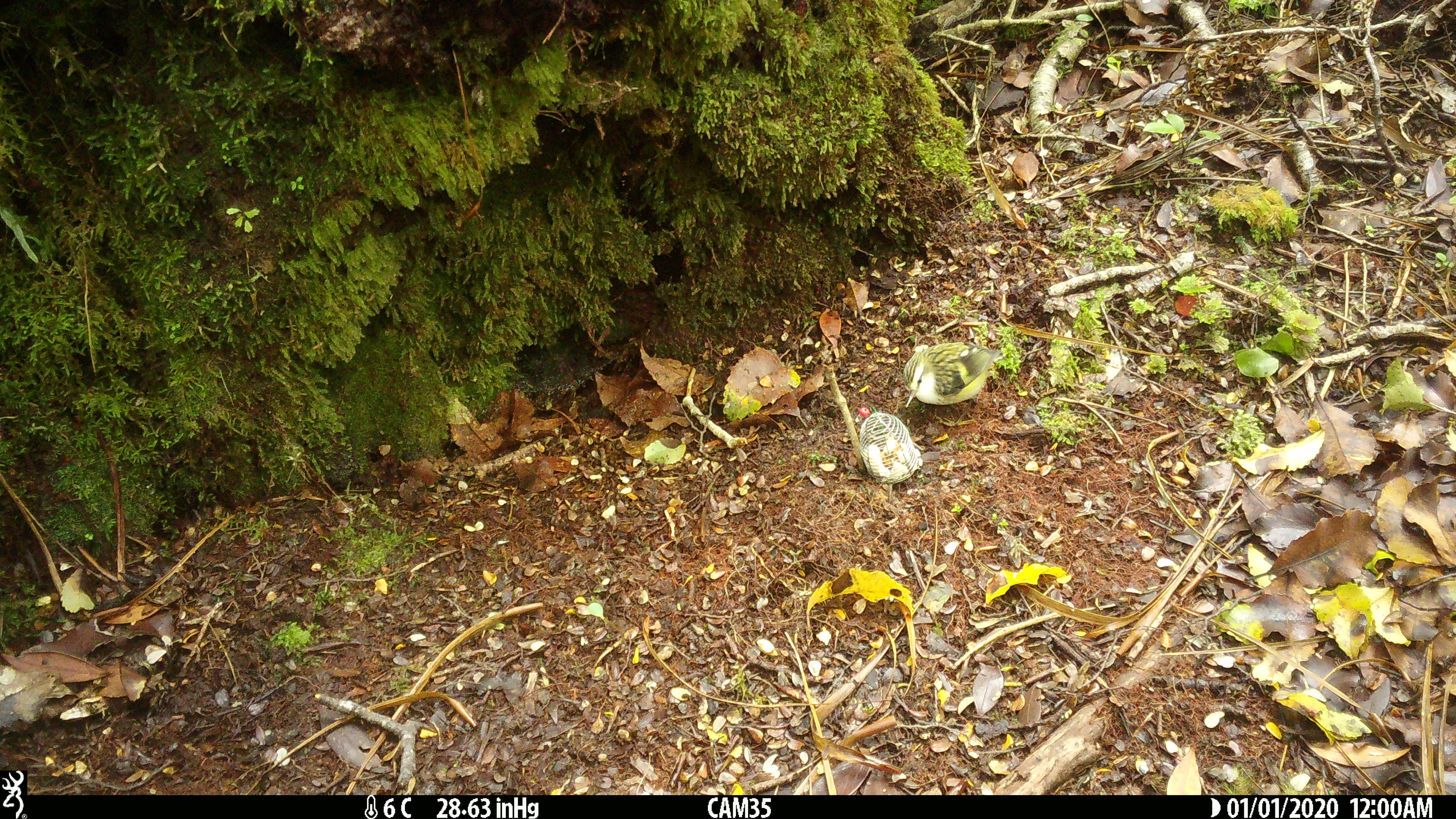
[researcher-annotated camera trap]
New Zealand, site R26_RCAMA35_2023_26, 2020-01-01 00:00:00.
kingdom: Animalia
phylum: Chordata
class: Aves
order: Passeriformes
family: Acanthisittidae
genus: Acanthisitta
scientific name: Acanthisitta chloris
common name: rifleman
Rifleman (Acanthisitta chloris).